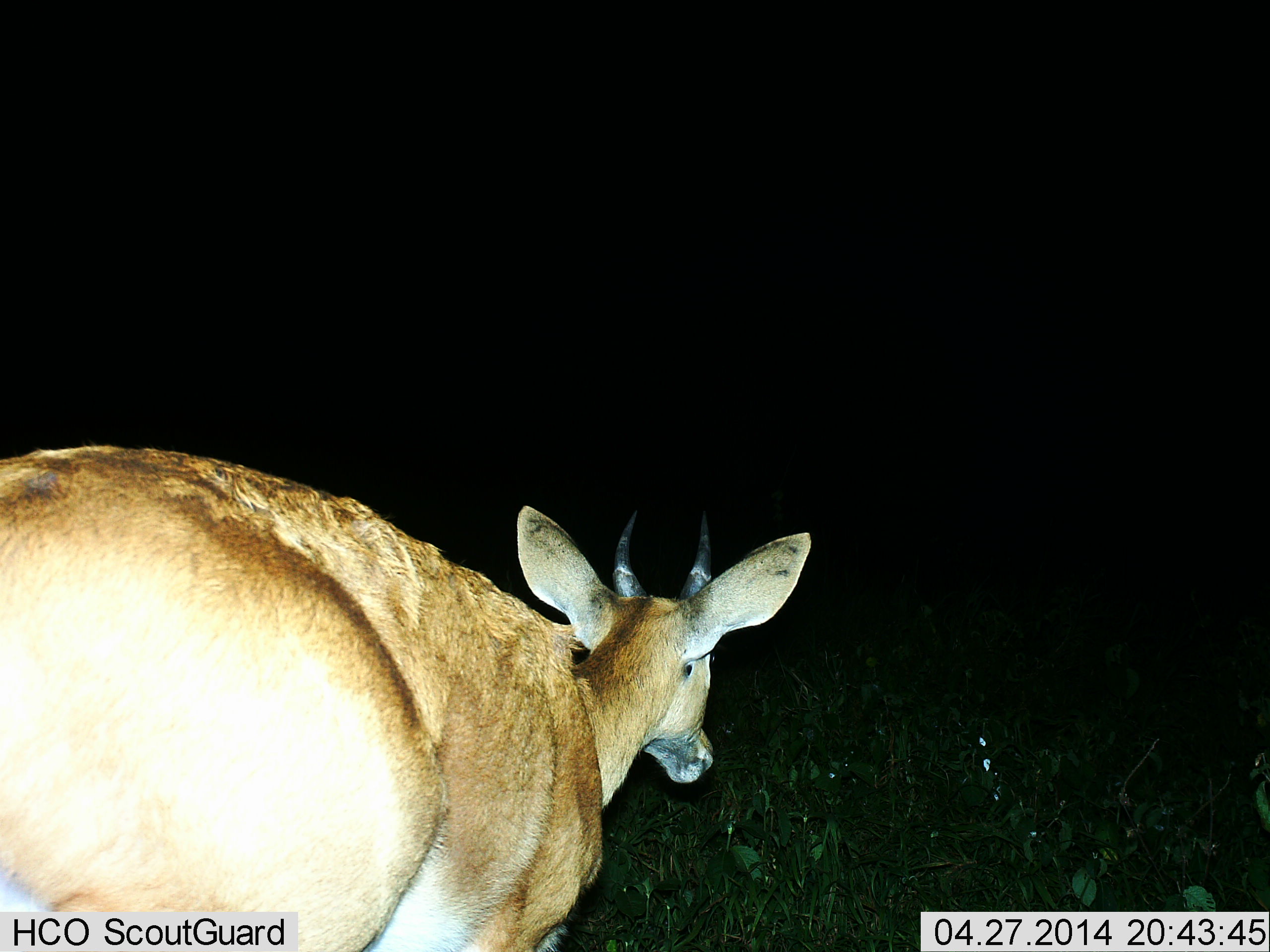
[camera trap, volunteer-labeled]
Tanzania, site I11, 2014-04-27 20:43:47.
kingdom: Animalia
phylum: Chordata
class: Mammalia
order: Artiodactyla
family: Bovidae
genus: Redunca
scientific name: Redunca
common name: reedbuck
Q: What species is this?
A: Reedbuck (Redunca).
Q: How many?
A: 1.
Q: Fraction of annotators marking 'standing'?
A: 25%.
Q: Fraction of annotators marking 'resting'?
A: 0%.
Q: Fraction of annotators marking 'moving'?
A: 75%.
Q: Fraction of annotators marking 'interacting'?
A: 0%.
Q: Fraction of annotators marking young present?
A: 0%.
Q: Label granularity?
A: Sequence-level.